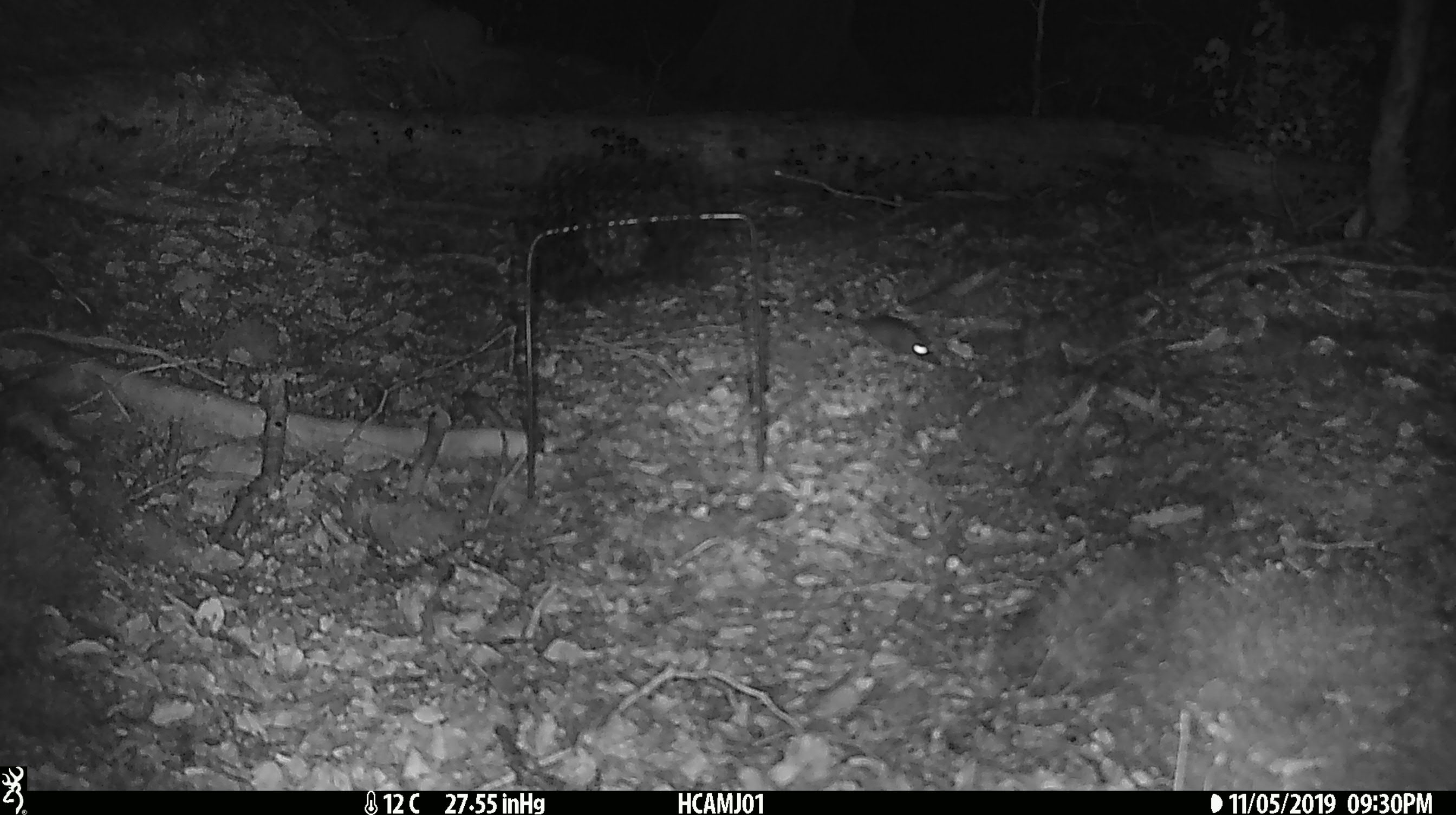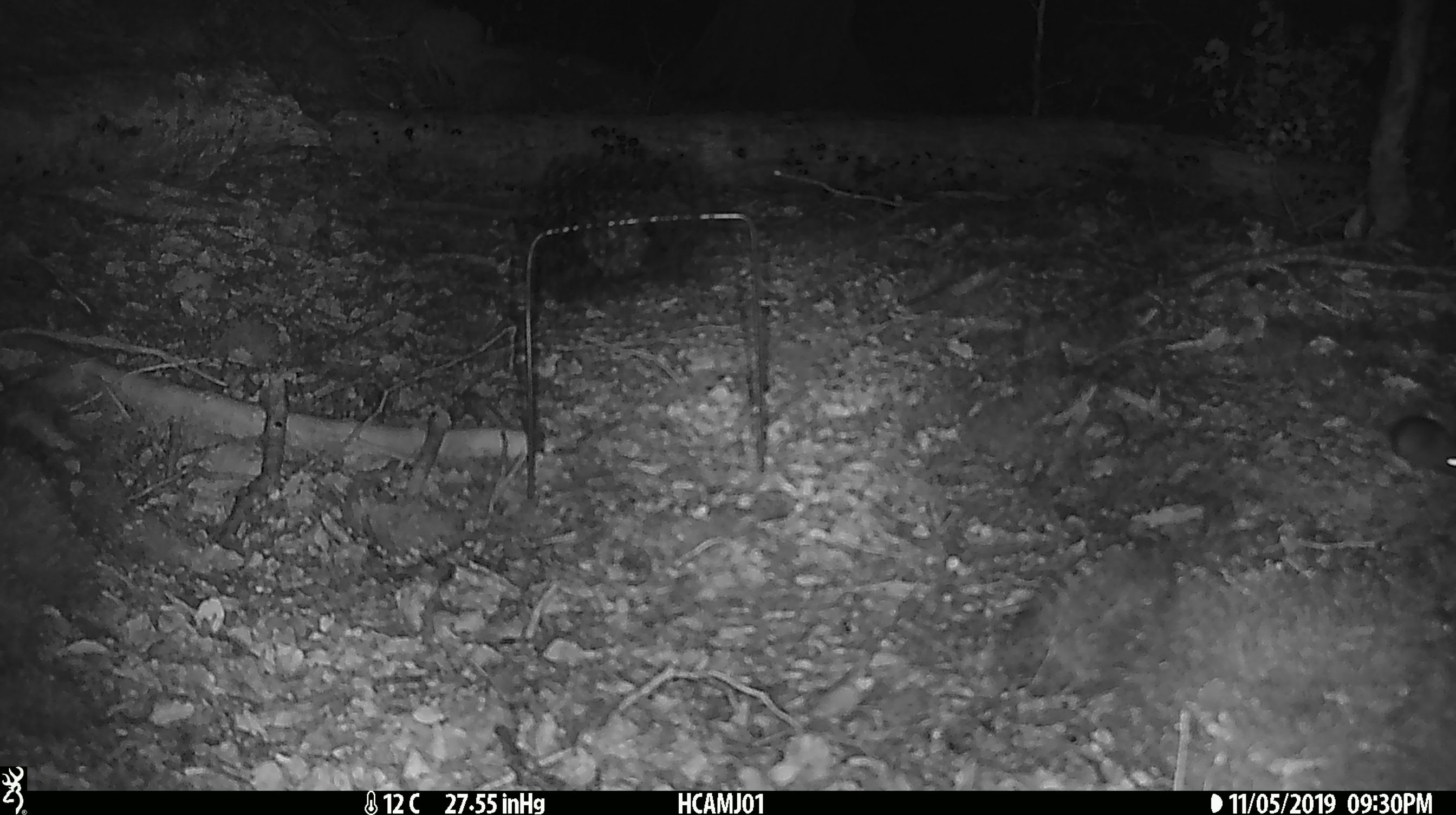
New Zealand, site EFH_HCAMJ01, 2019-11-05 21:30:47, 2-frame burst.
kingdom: Animalia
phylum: Chordata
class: Mammalia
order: Rodentia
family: Muridae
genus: Mus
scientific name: Mus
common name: mouse